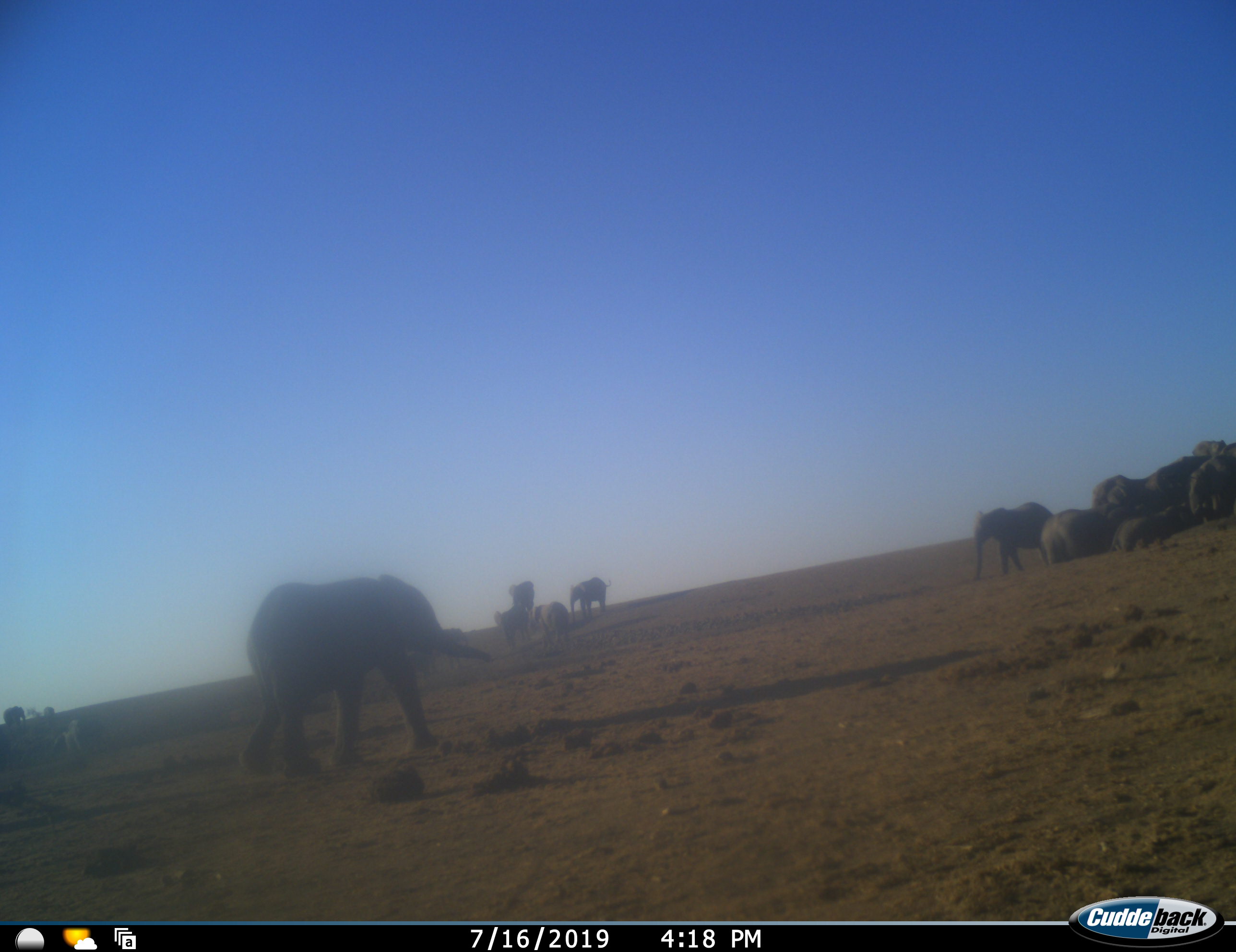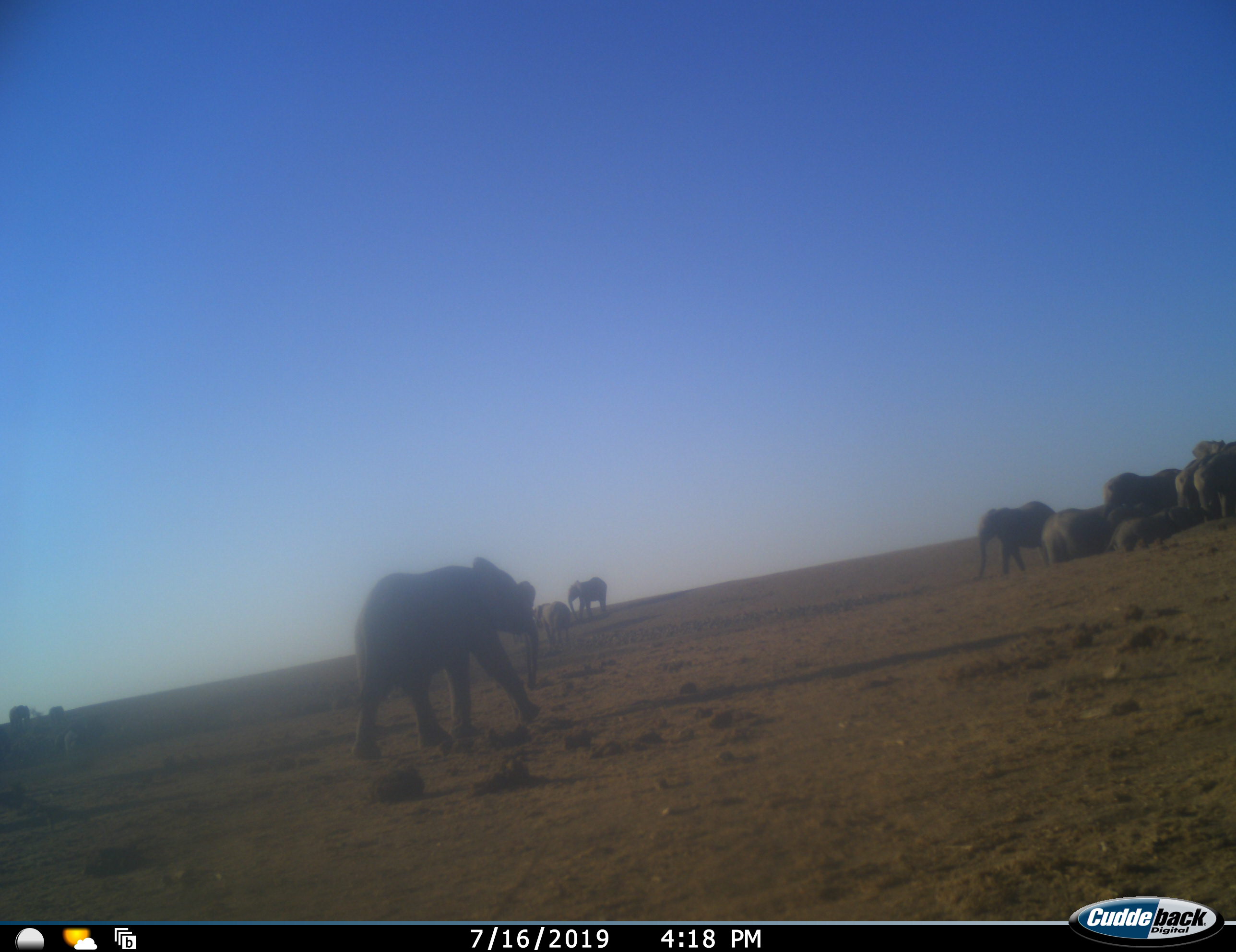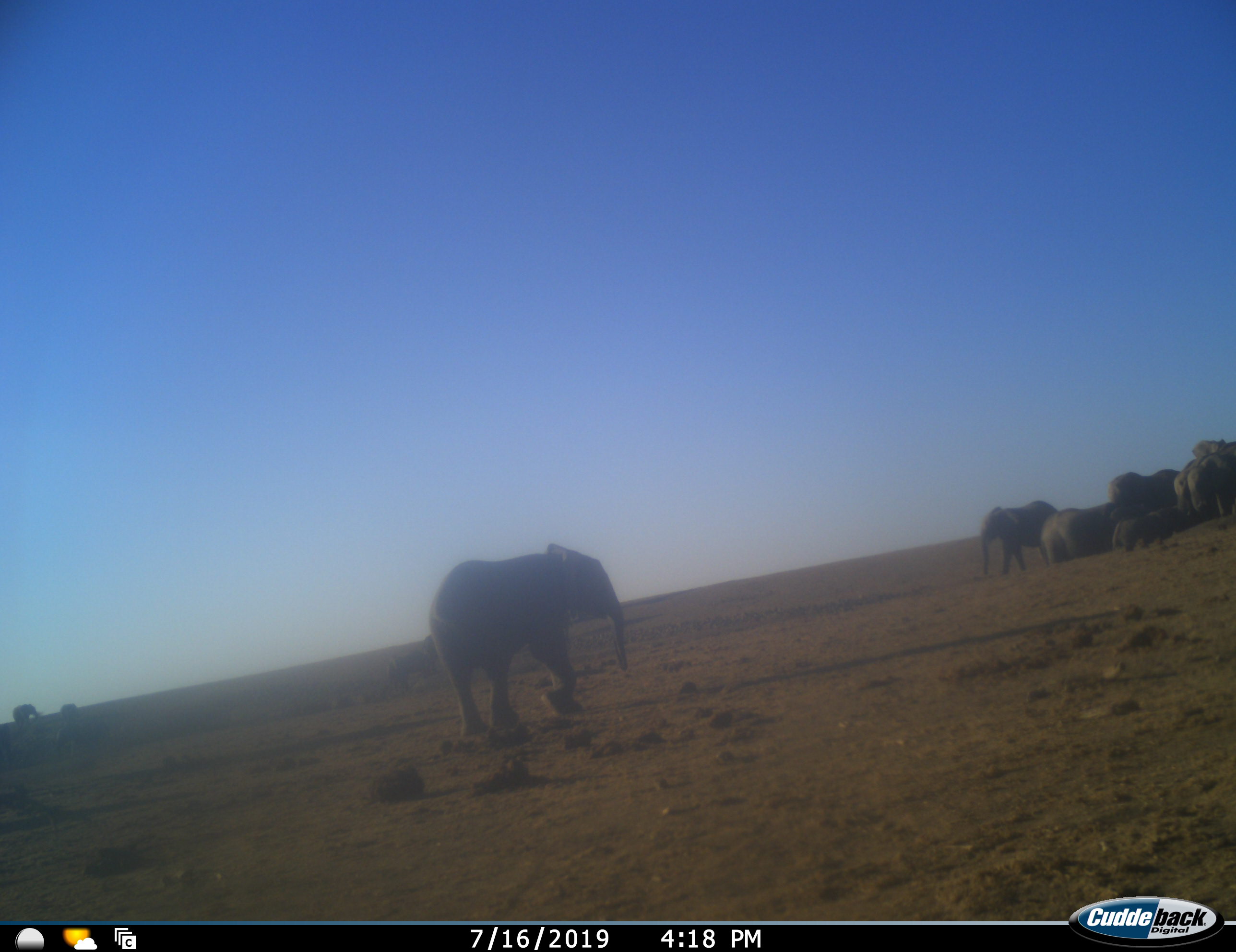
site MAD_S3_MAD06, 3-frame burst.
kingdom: Animalia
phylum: Chordata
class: Mammalia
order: Proboscidea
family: Elephantidae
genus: Loxodonta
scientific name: Loxodonta africana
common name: african bush elephant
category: elephant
Elephant (african bush elephant) (Loxodonta africana), count 11-50. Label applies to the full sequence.